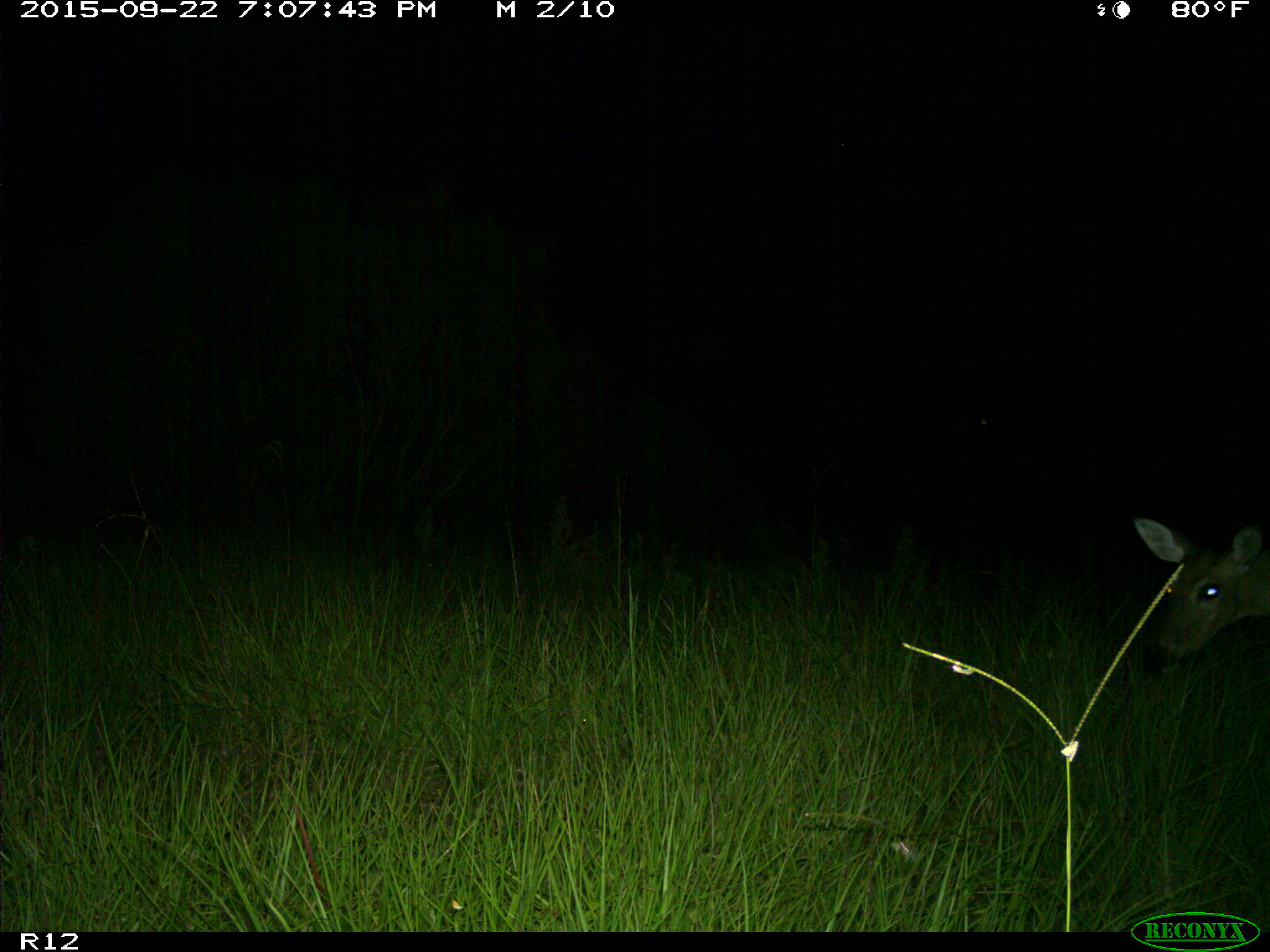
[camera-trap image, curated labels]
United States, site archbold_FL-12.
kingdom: Animalia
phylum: Chordata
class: Mammalia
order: Artiodactyla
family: Cervidae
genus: Odocoileus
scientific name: Odocoileus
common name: deer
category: unidentified deer